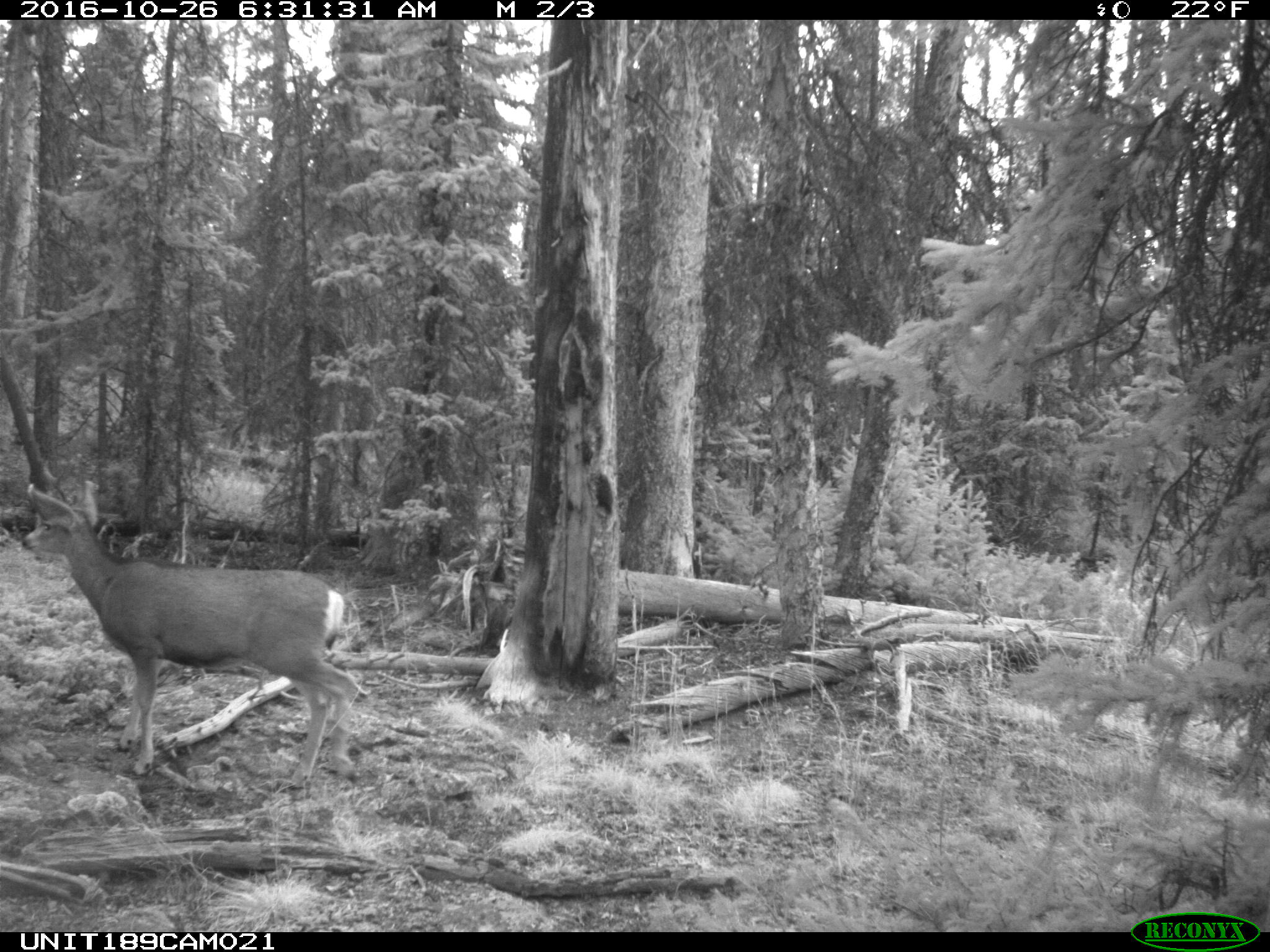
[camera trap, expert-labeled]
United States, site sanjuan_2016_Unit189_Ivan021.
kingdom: Animalia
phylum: Chordata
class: Mammalia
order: Artiodactyla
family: Cervidae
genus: Odocoileus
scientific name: Odocoileus hemionus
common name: mule deer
Odocoileus hemionus (mule deer).